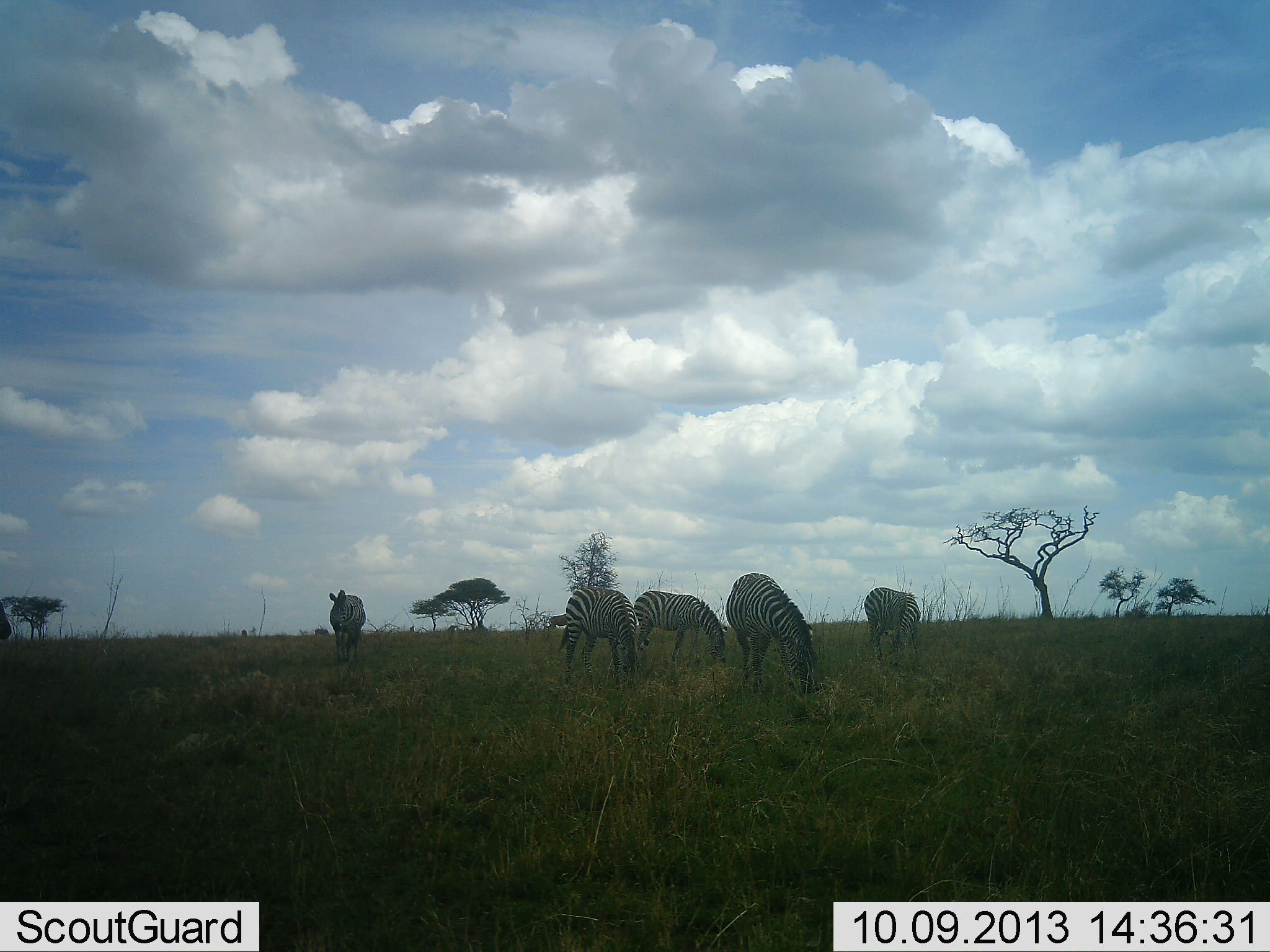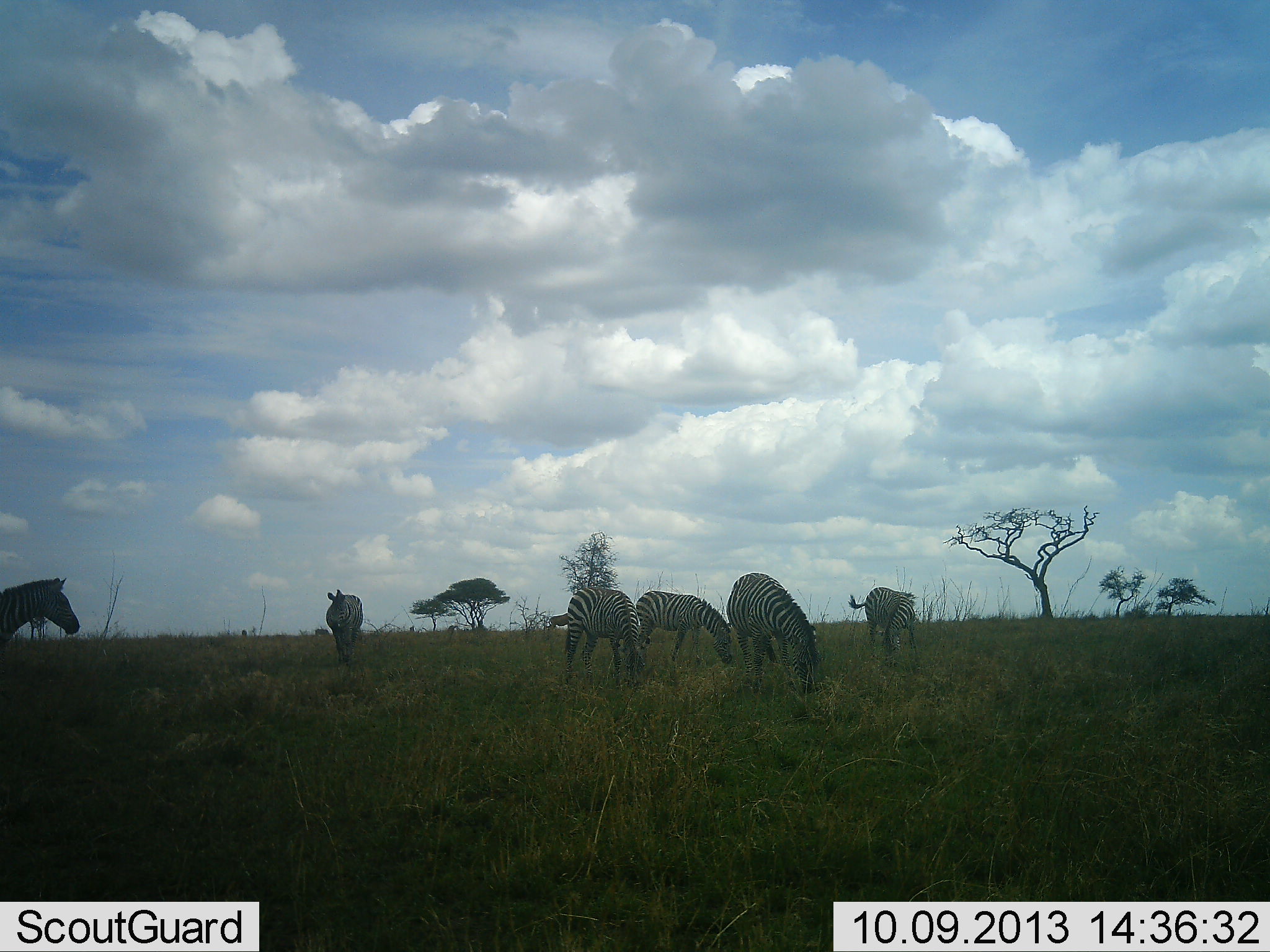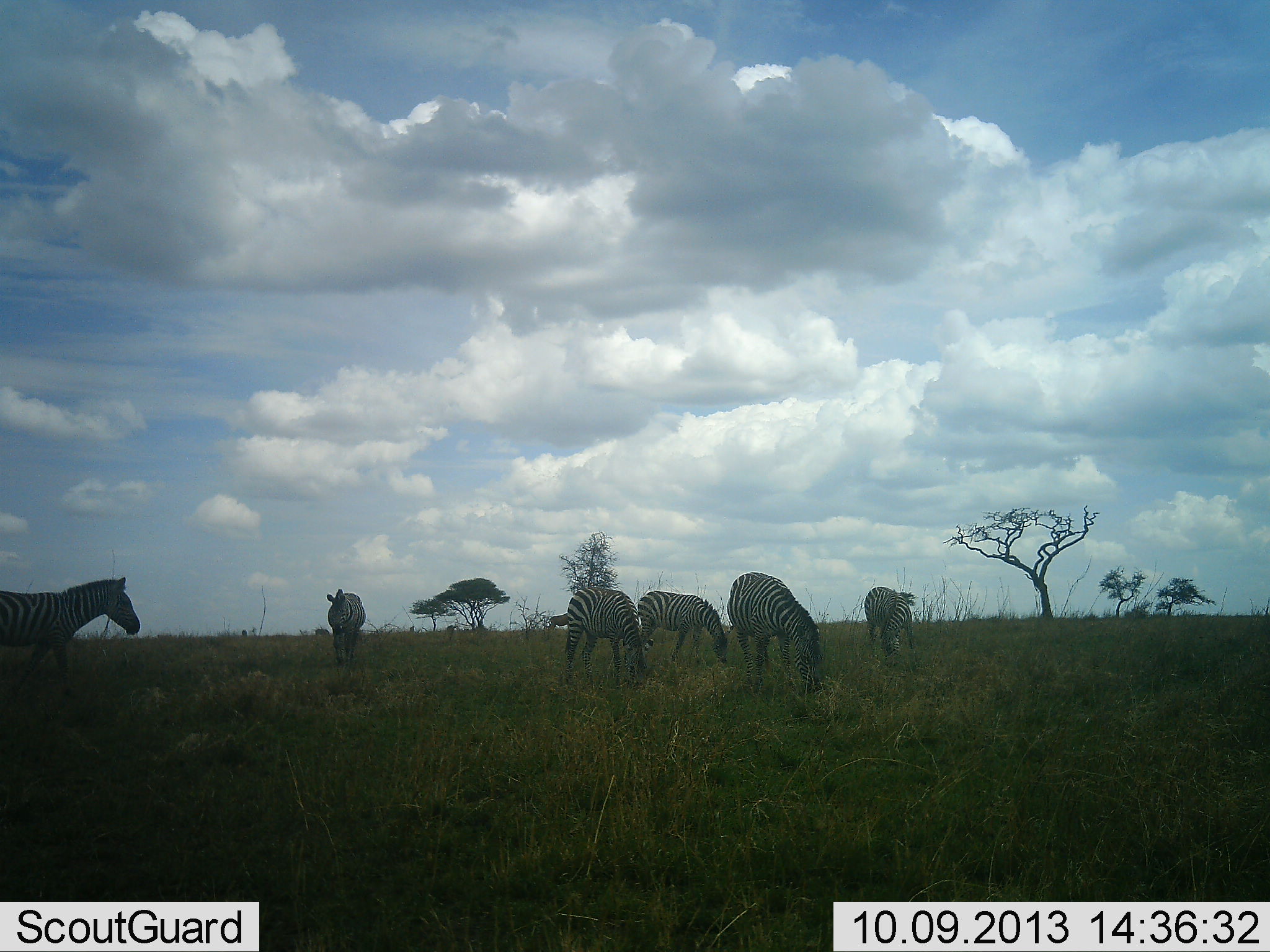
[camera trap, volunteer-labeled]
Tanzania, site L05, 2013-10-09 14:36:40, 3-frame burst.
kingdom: Animalia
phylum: Chordata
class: Mammalia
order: Perissodactyla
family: Equidae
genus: Equus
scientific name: Equus quagga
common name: plains zebra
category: zebra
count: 6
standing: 35%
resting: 6%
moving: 50%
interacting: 6%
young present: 0%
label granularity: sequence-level